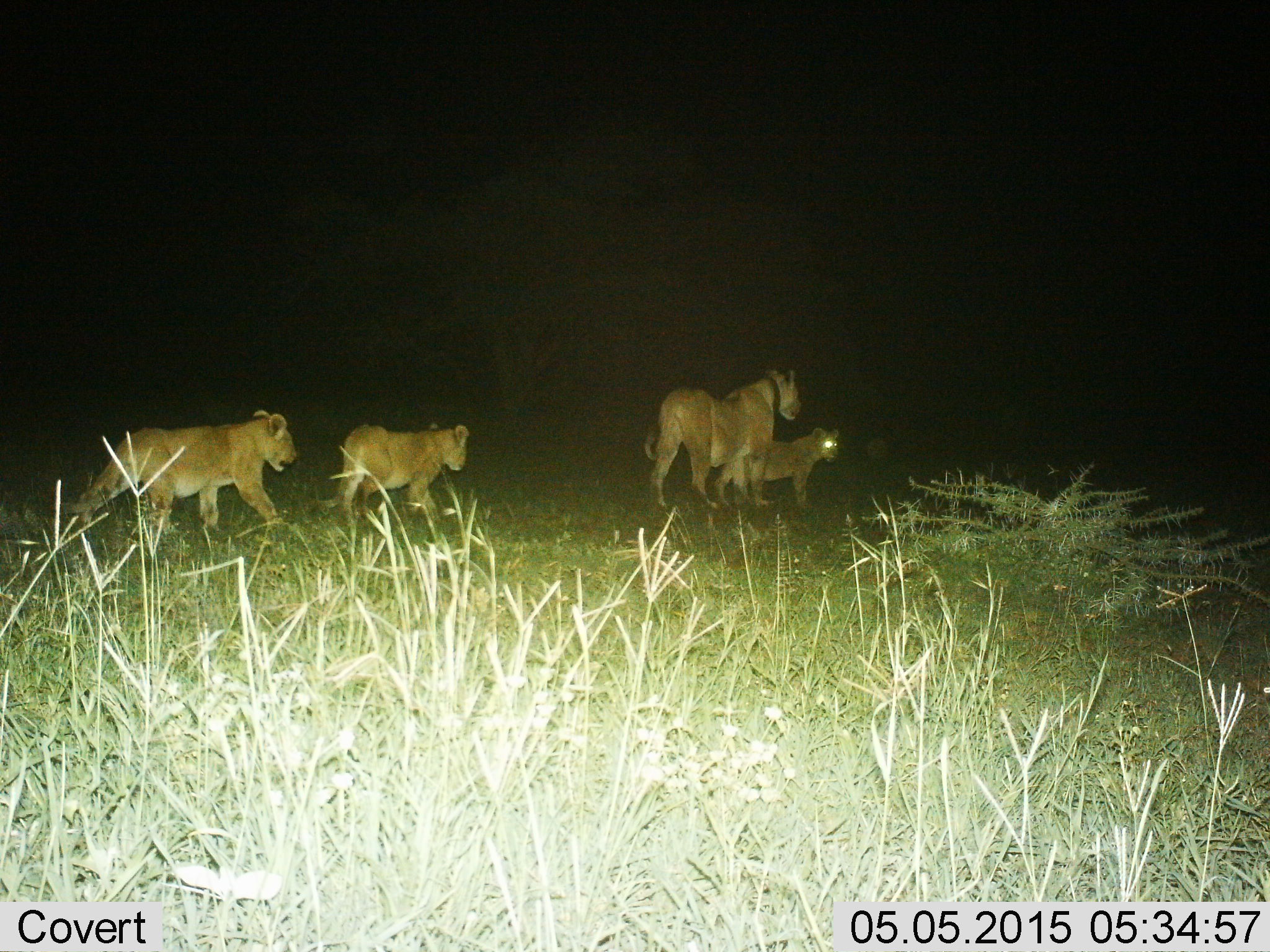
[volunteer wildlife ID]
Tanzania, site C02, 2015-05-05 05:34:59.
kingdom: Animalia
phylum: Chordata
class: Mammalia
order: Carnivora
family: Felidae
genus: Panthera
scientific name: Panthera leo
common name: lion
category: lionfemale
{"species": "lionfemale (lion) (Panthera leo)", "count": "4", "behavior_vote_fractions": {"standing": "10%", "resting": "0%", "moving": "100%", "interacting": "0%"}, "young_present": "60%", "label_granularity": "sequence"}